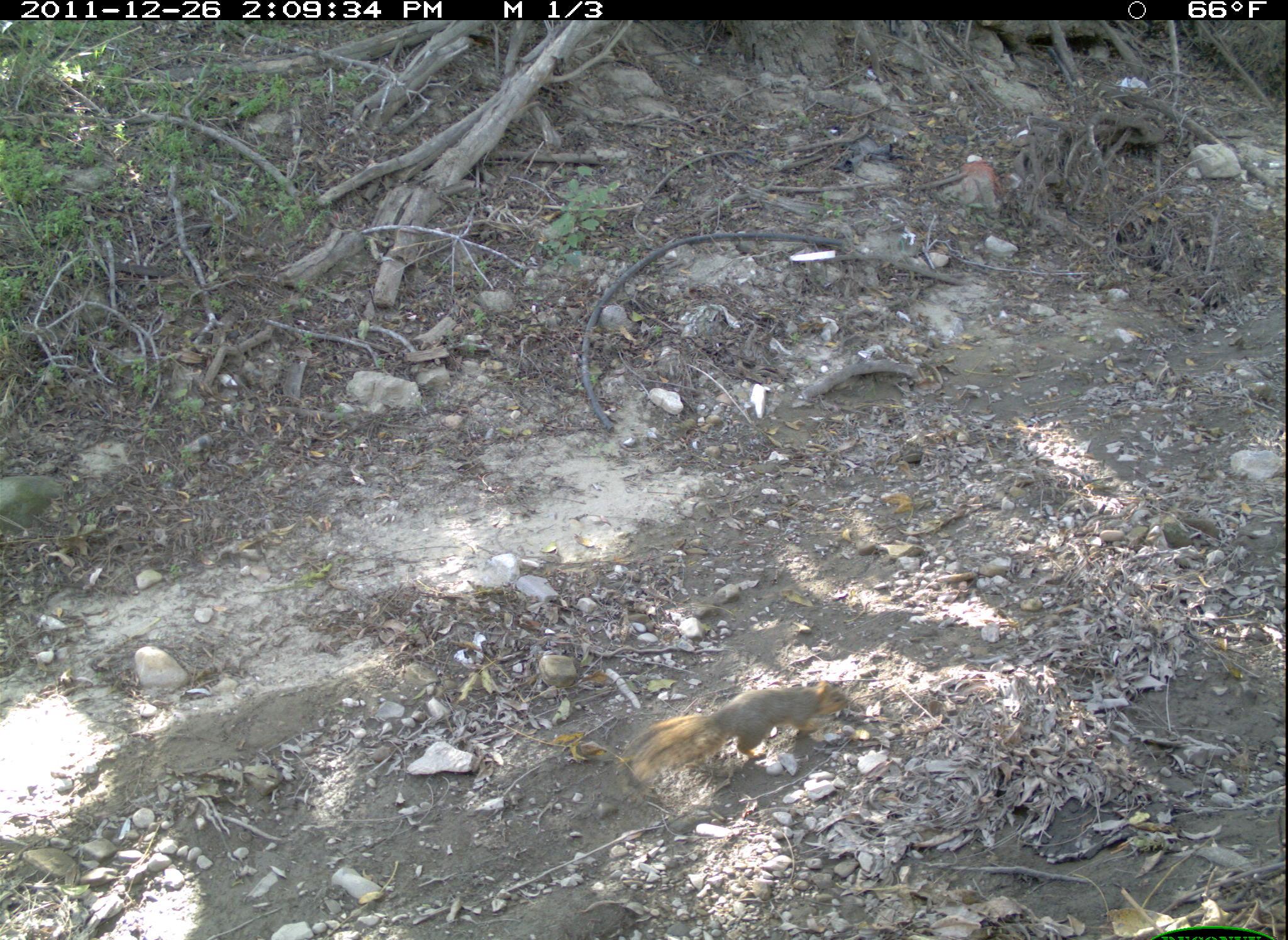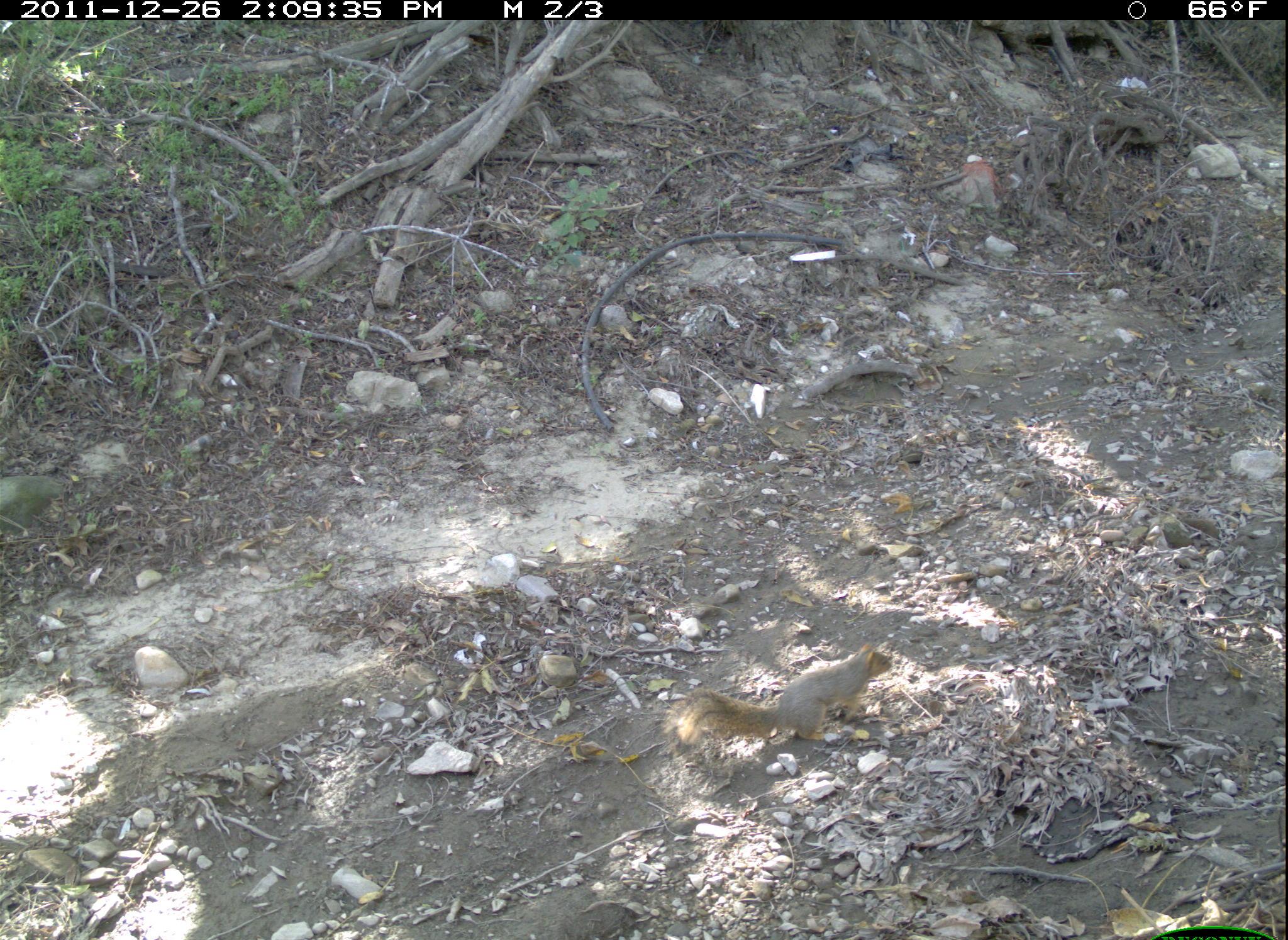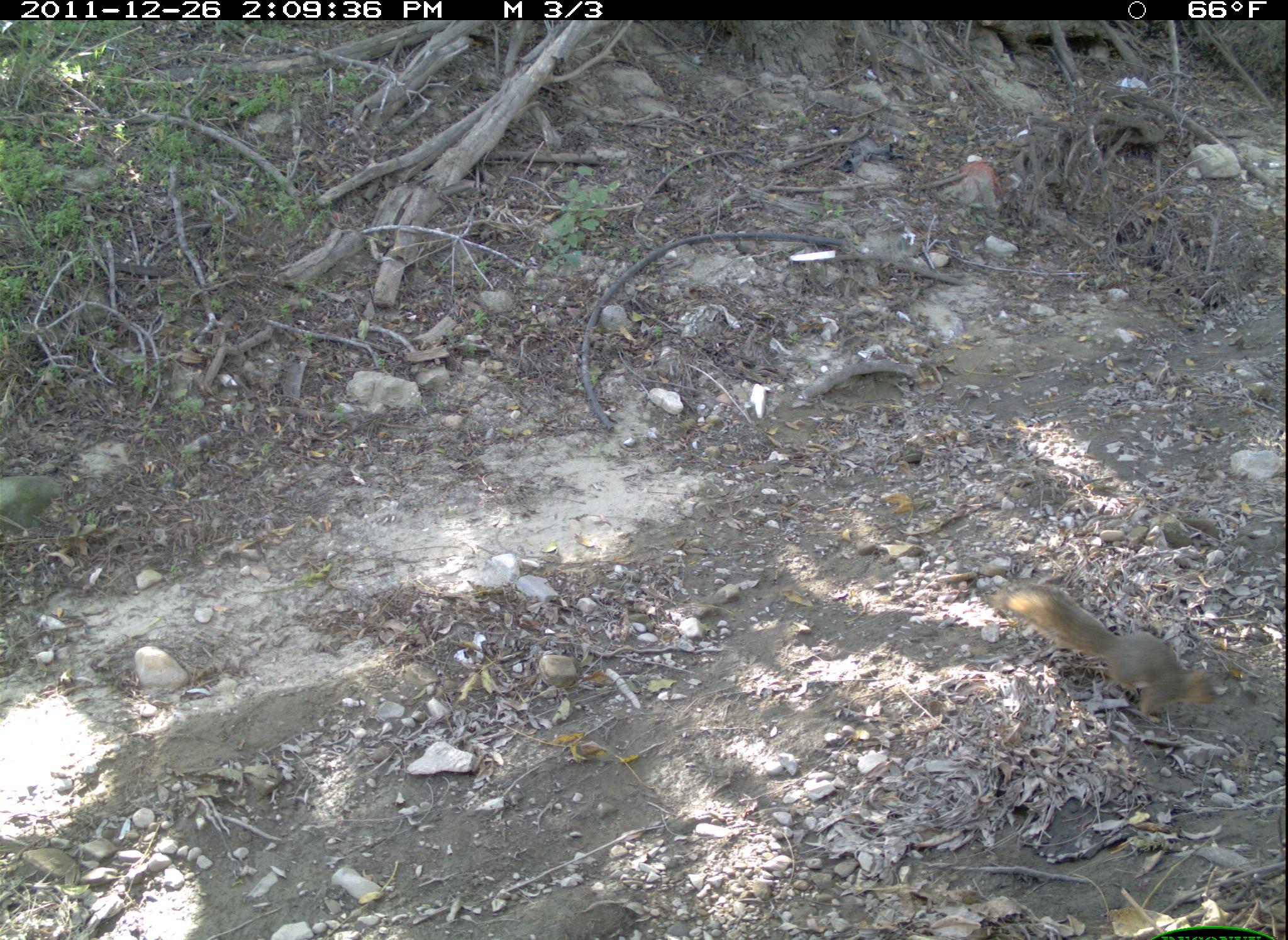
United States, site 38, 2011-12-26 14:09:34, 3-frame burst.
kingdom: Animalia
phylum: Chordata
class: Mammalia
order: Rodentia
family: Sciuridae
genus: Sciurus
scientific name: Sciurus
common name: squirrel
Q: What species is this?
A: Squirrel (Sciurus).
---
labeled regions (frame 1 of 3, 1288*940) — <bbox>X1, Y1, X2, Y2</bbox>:
squirrel: <bbox>597, 673, 884, 775</bbox>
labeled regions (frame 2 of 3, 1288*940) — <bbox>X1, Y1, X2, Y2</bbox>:
squirrel: <bbox>671, 625, 897, 768</bbox>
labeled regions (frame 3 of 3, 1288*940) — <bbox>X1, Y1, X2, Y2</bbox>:
squirrel: <bbox>993, 559, 1248, 728</bbox>